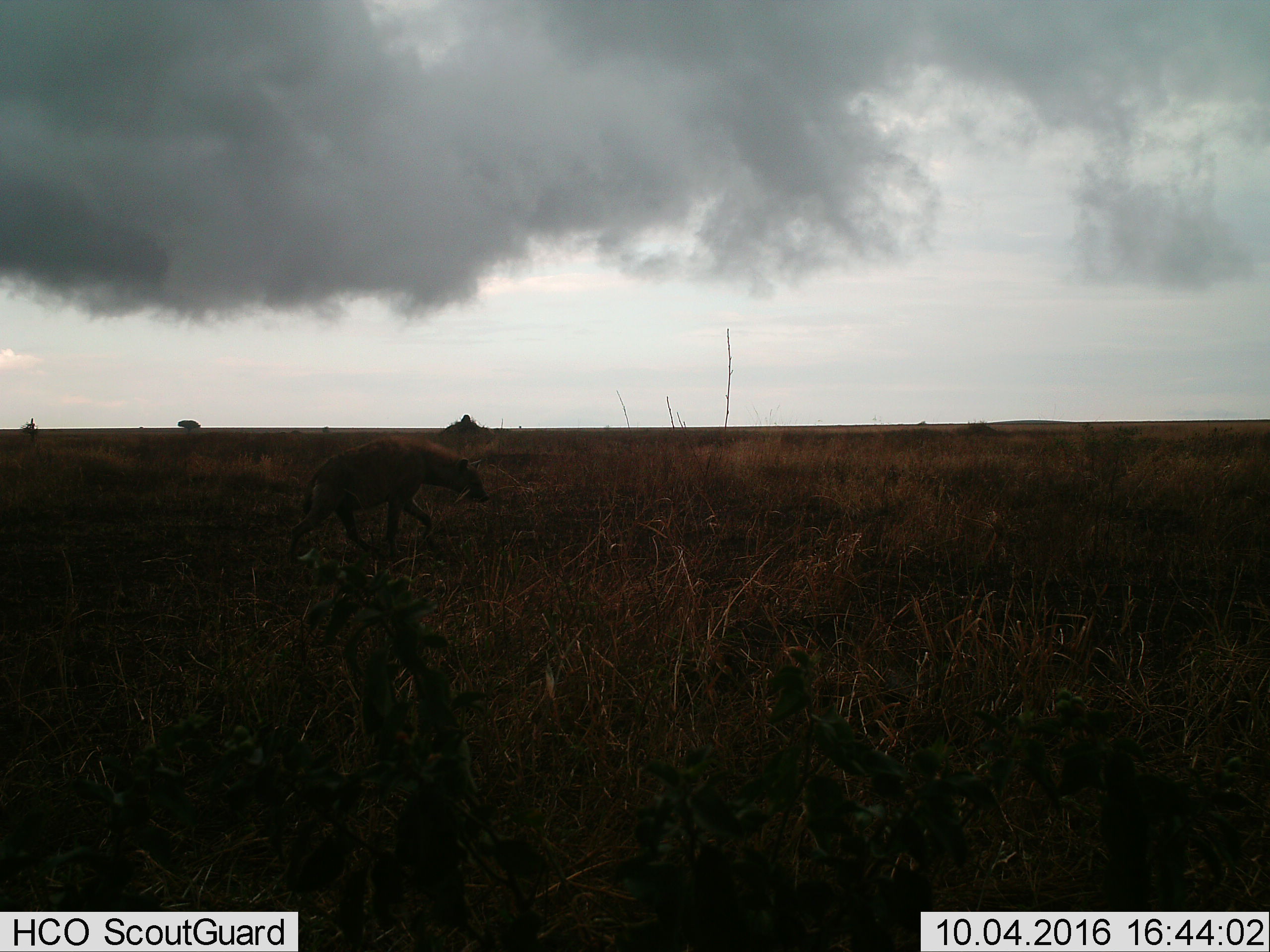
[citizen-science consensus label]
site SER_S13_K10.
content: unidentified animal